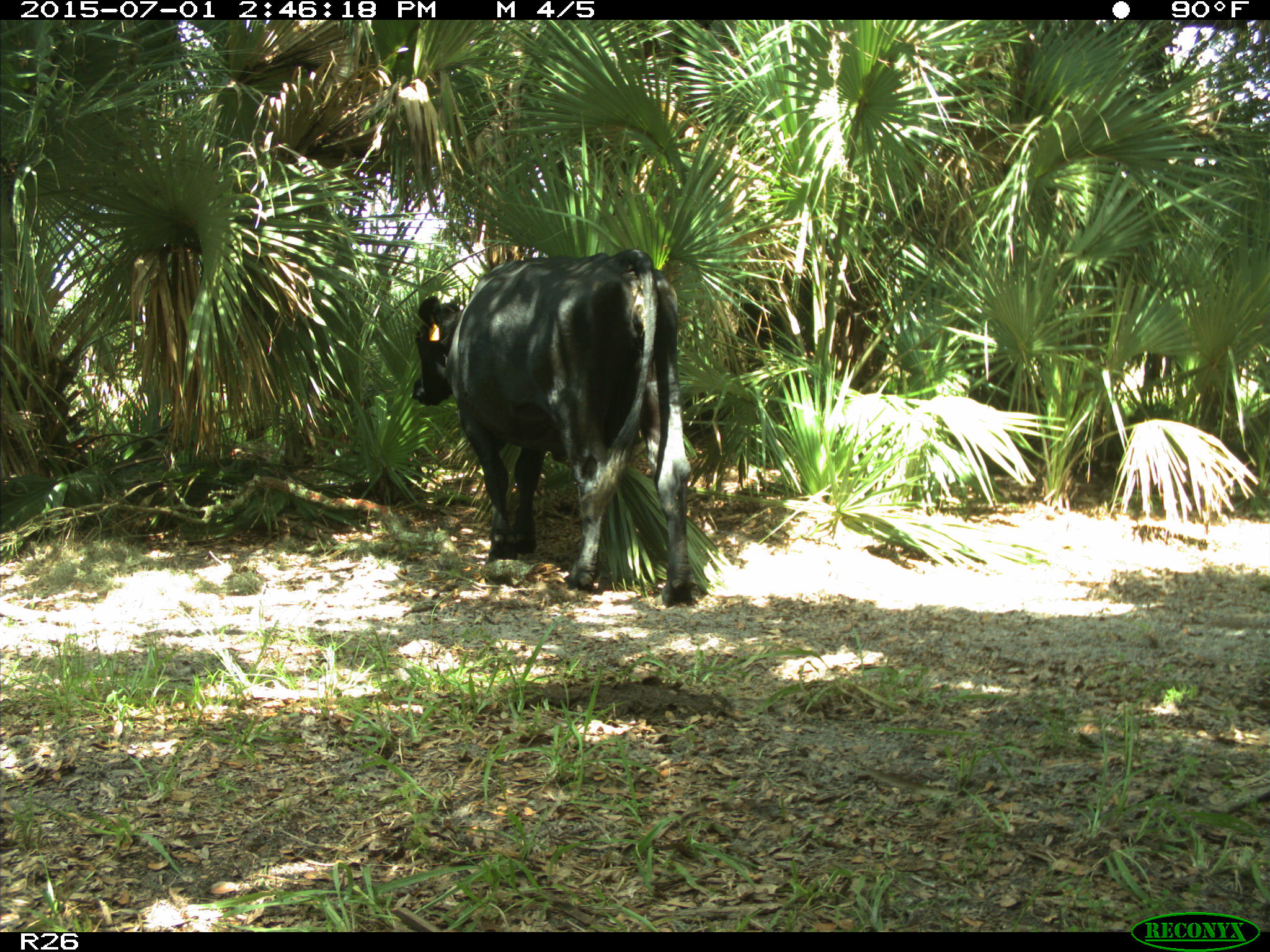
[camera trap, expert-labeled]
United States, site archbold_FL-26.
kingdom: Animalia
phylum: Chordata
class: Mammalia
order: Artiodactyla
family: Bovidae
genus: Bos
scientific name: Bos taurus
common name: domestic cow